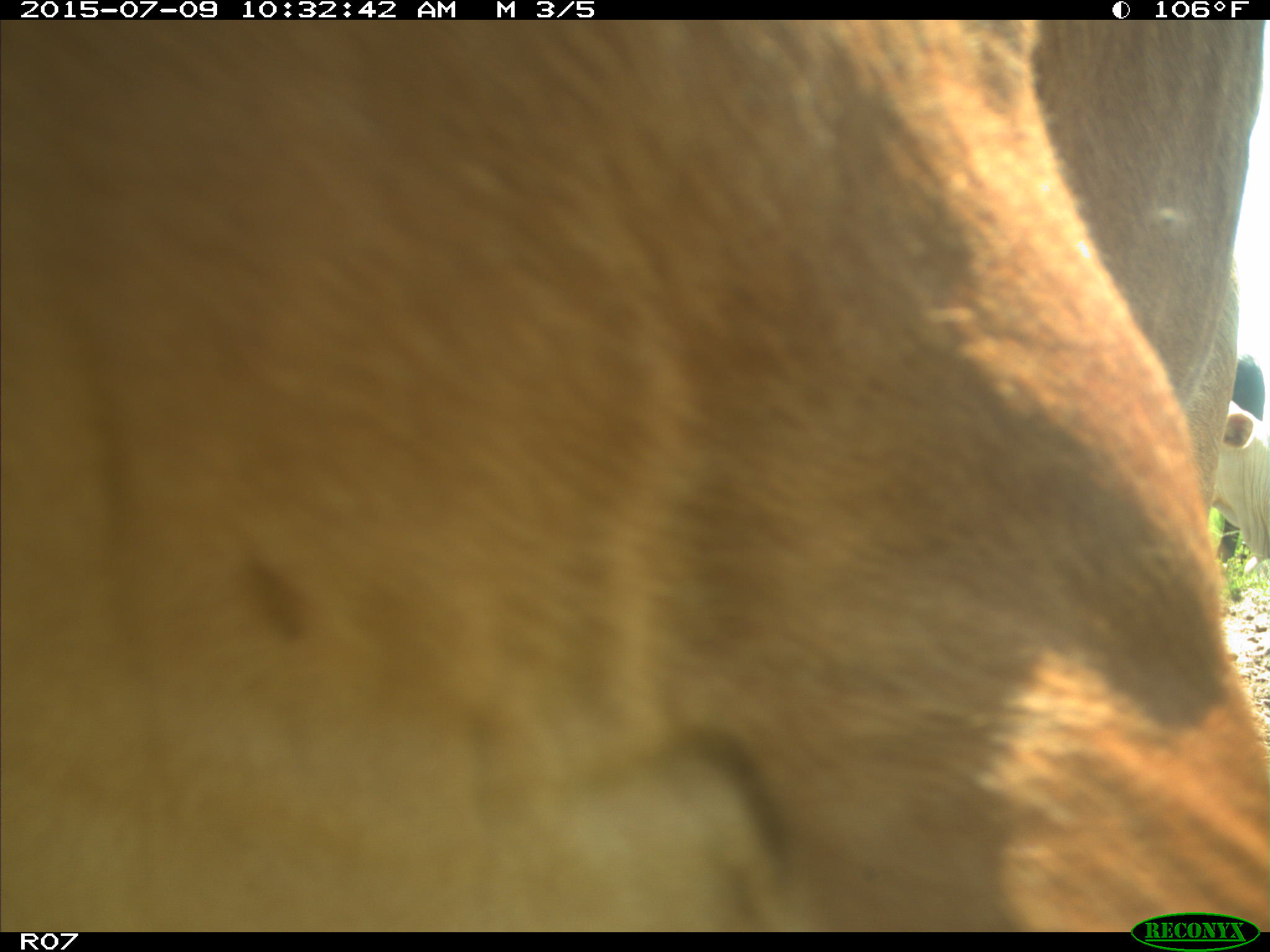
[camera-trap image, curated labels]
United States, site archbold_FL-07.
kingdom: Animalia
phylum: Chordata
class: Mammalia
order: Artiodactyla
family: Bovidae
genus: Bos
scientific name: Bos taurus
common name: domestic cow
Bos taurus (domestic cow).